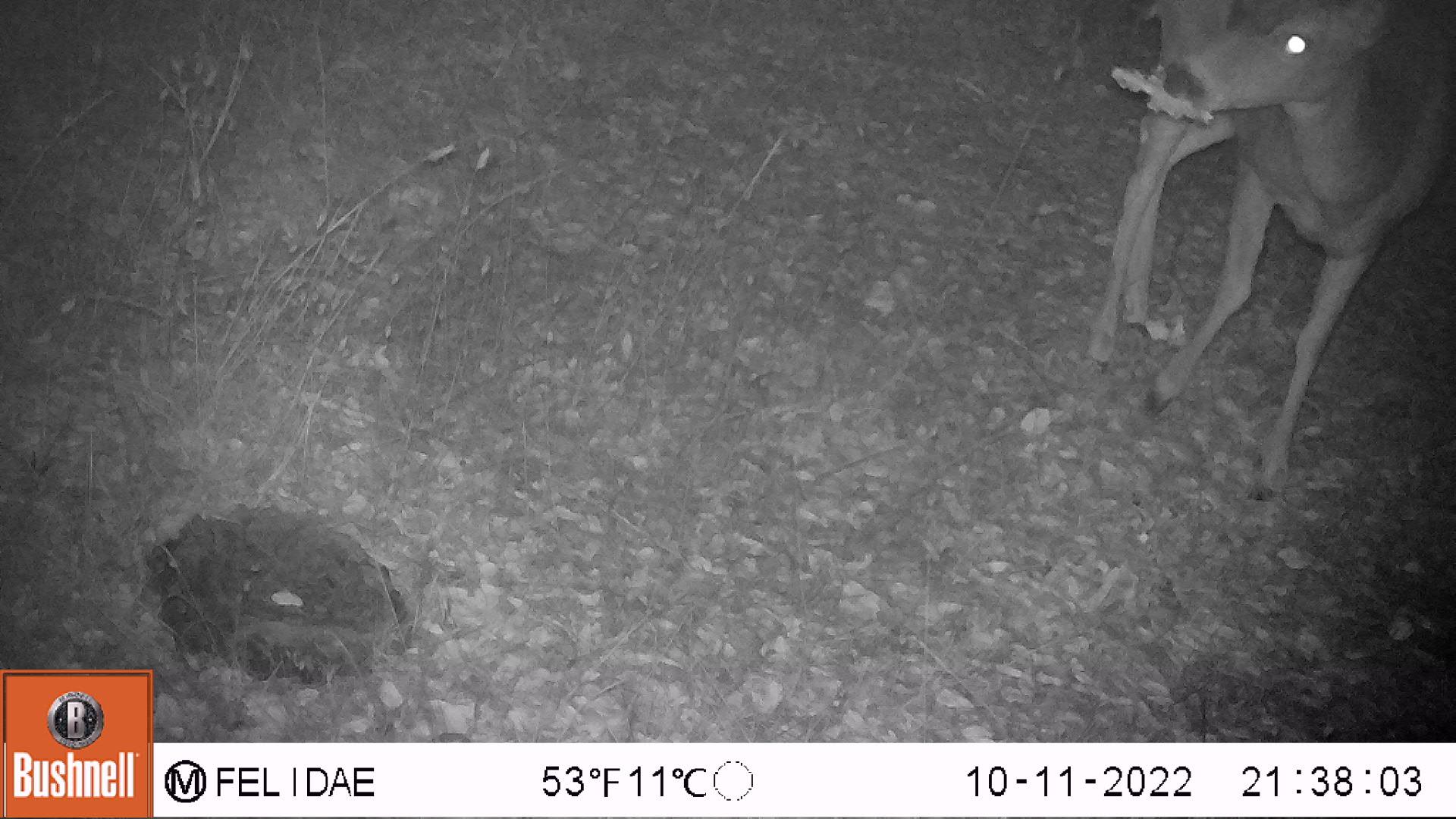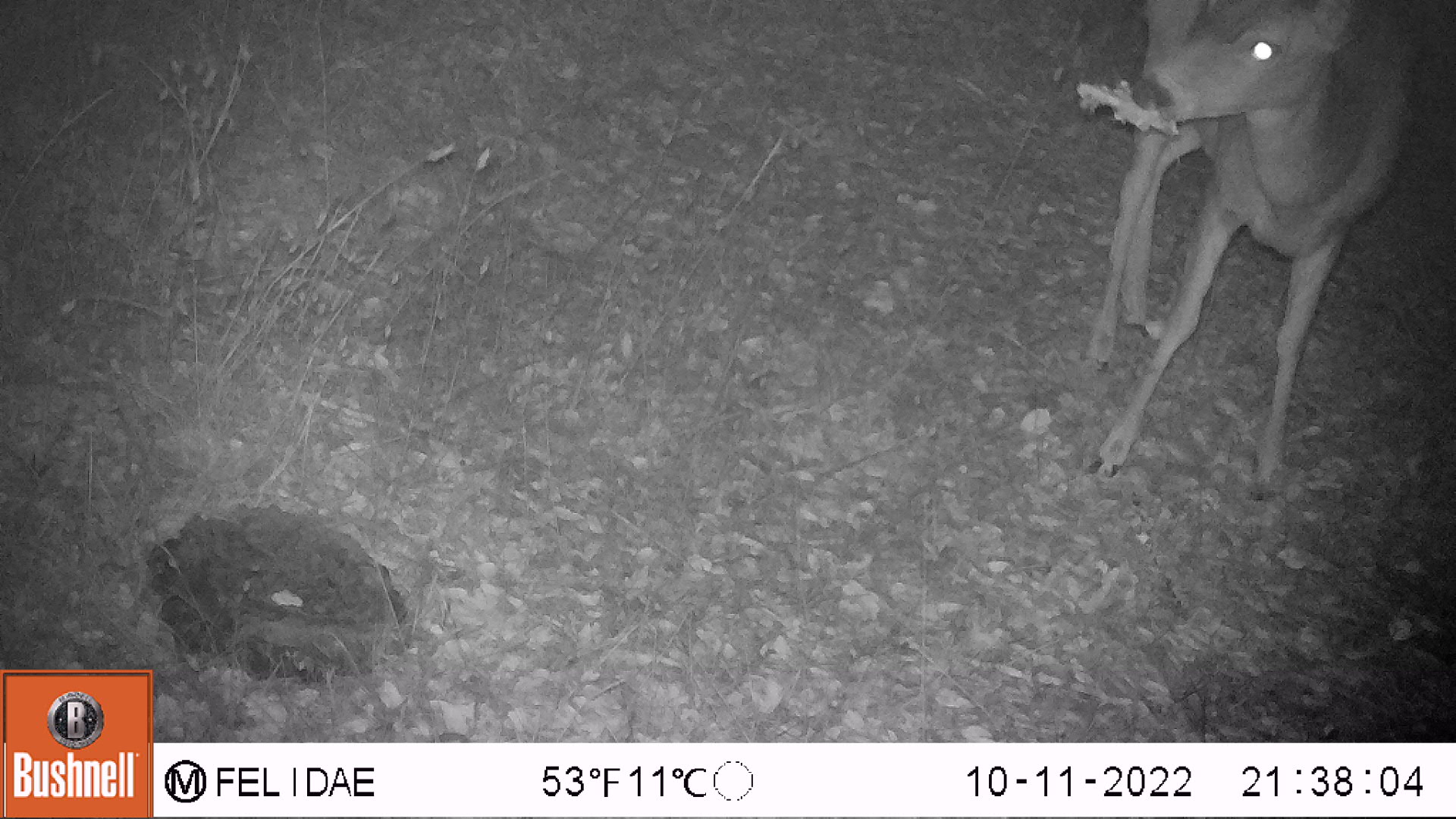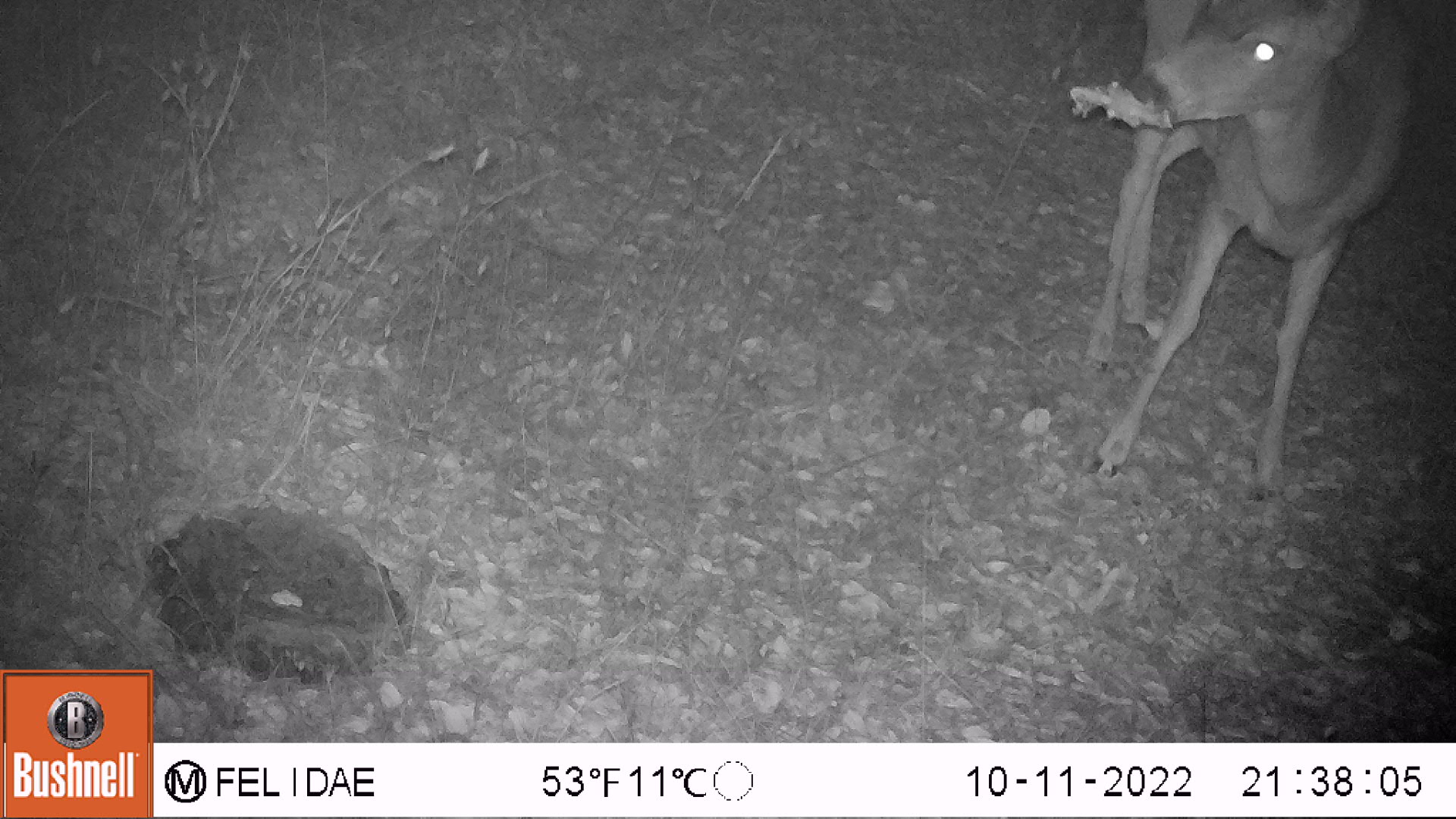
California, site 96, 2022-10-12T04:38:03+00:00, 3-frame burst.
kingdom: Animalia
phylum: Chordata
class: Mammalia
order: Artiodactyla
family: Cervidae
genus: Odocoileus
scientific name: Odocoileus hemionus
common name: mule deer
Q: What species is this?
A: Mule deer (Odocoileus hemionus).